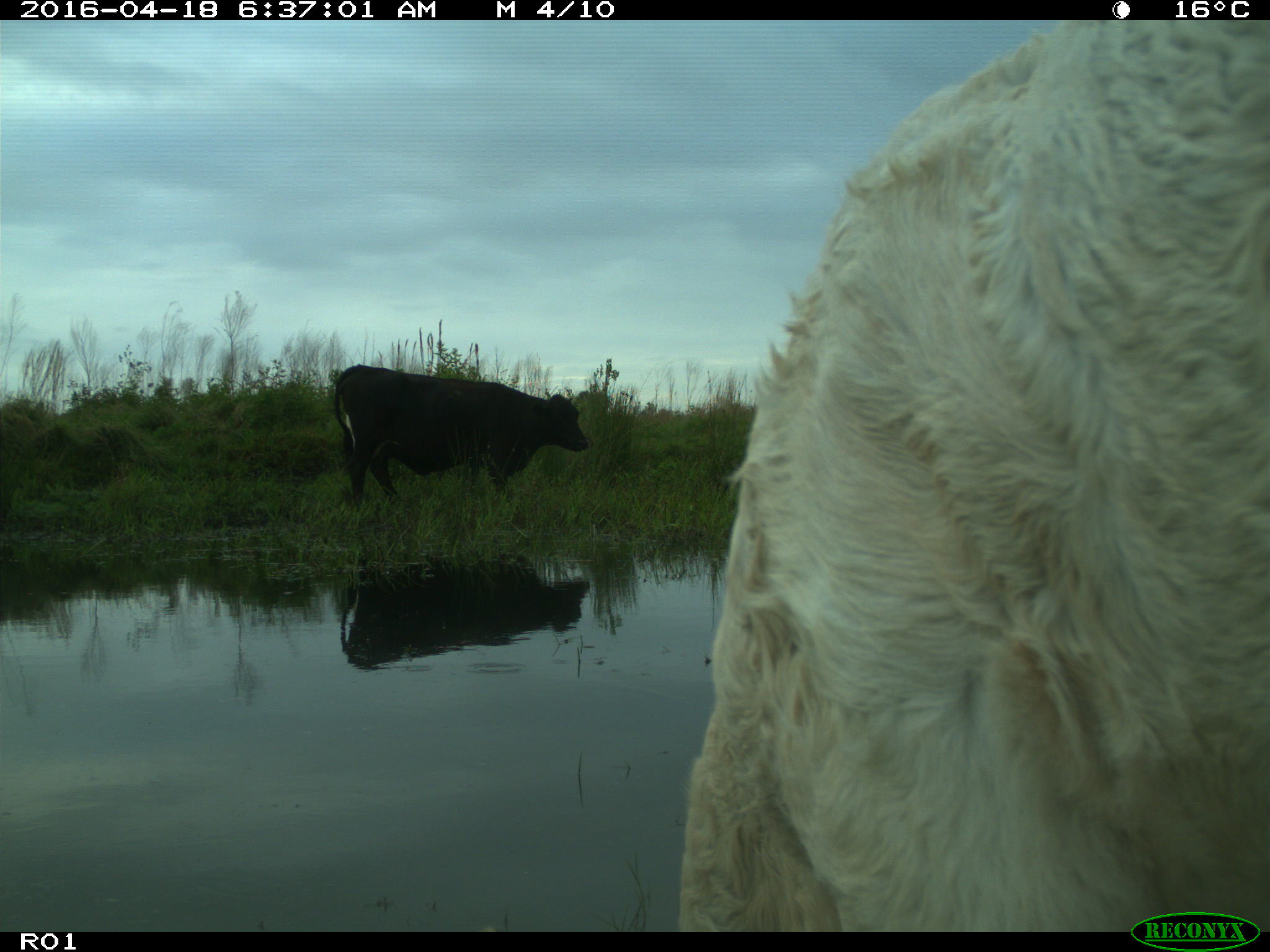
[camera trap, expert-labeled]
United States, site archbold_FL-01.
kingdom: Animalia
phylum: Chordata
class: Mammalia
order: Artiodactyla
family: Bovidae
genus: Bos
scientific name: Bos taurus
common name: domestic cow